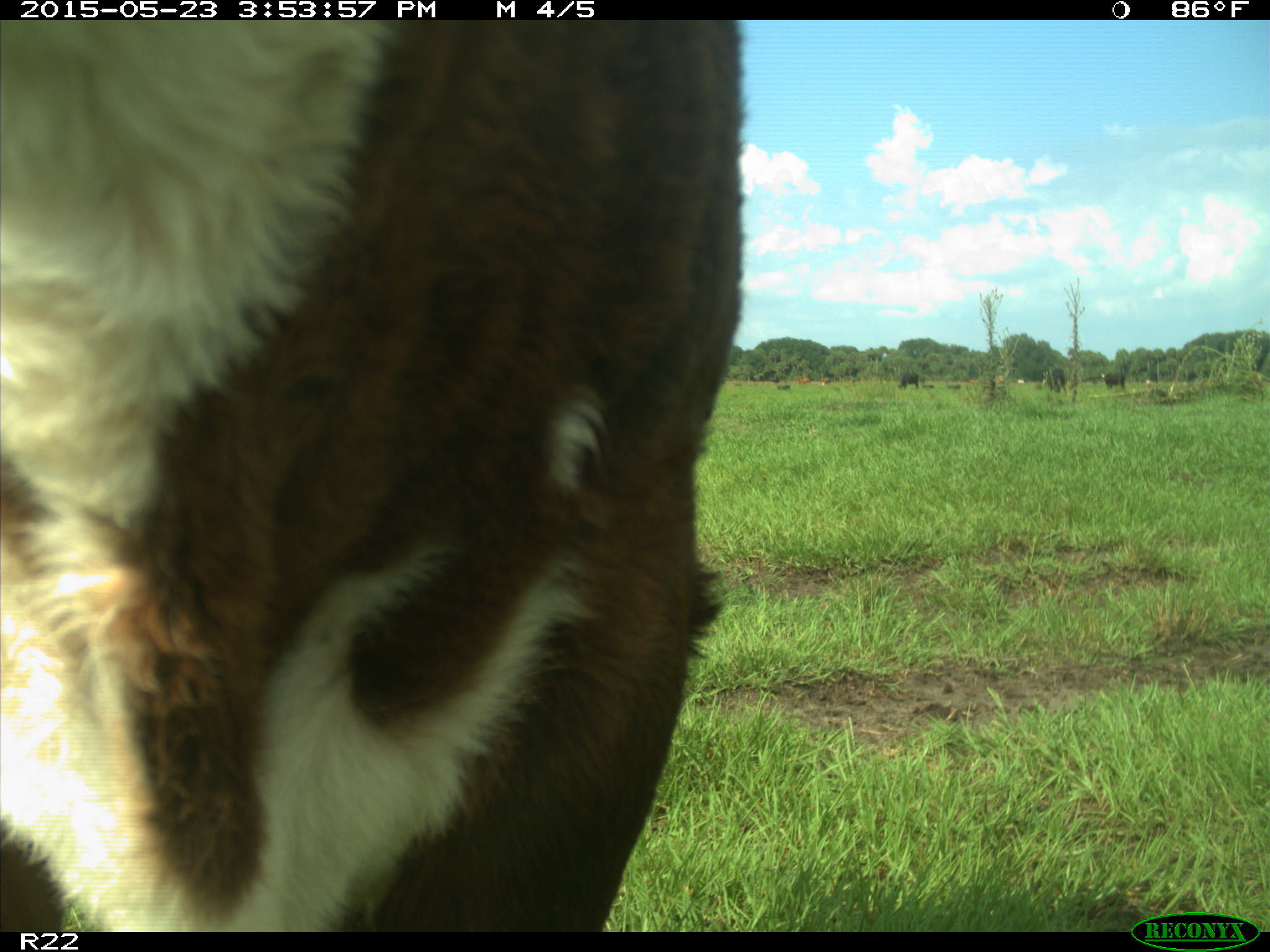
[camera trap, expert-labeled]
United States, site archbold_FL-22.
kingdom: Animalia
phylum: Chordata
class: Mammalia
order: Artiodactyla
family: Bovidae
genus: Bos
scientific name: Bos taurus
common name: domestic cow